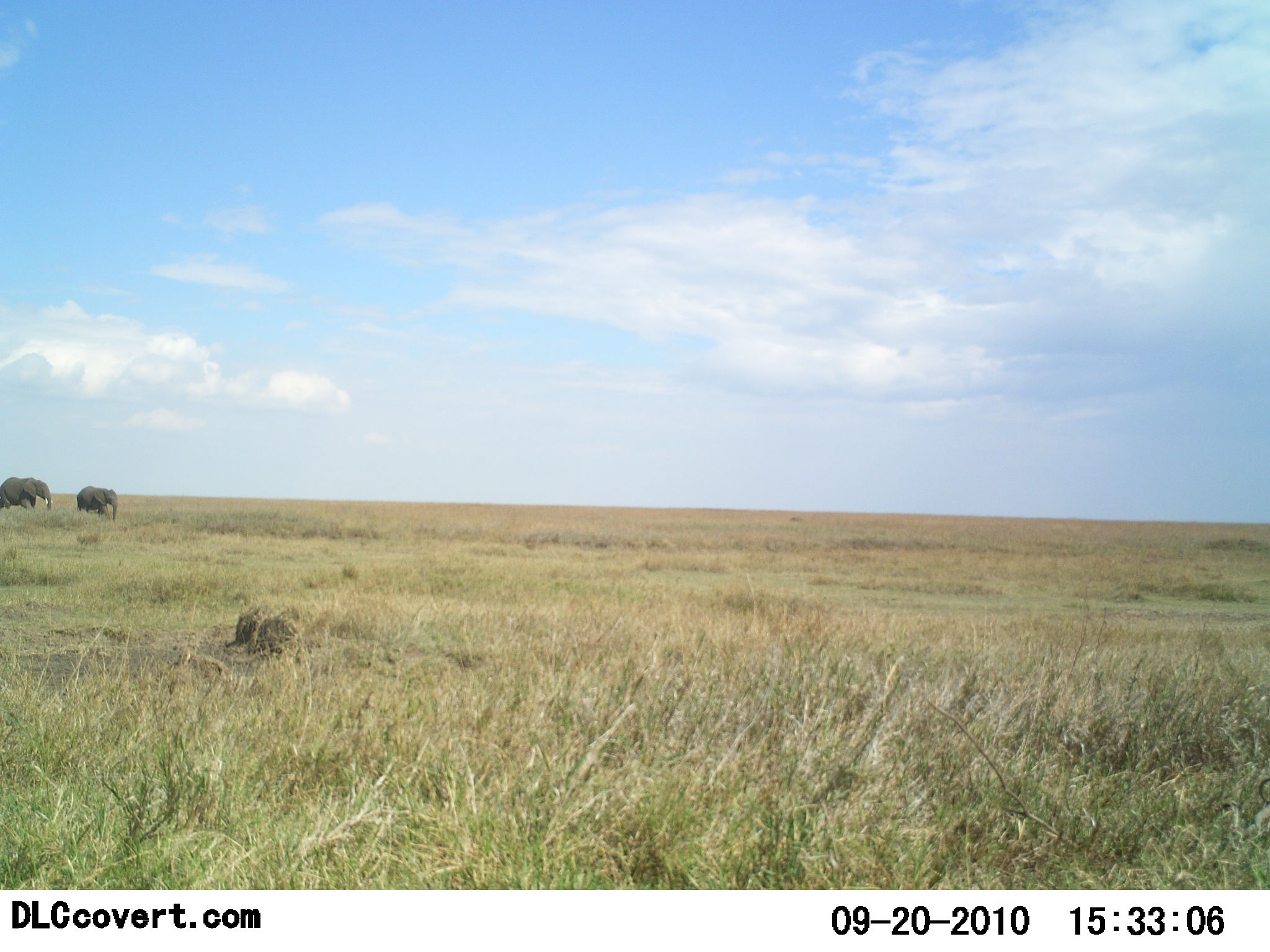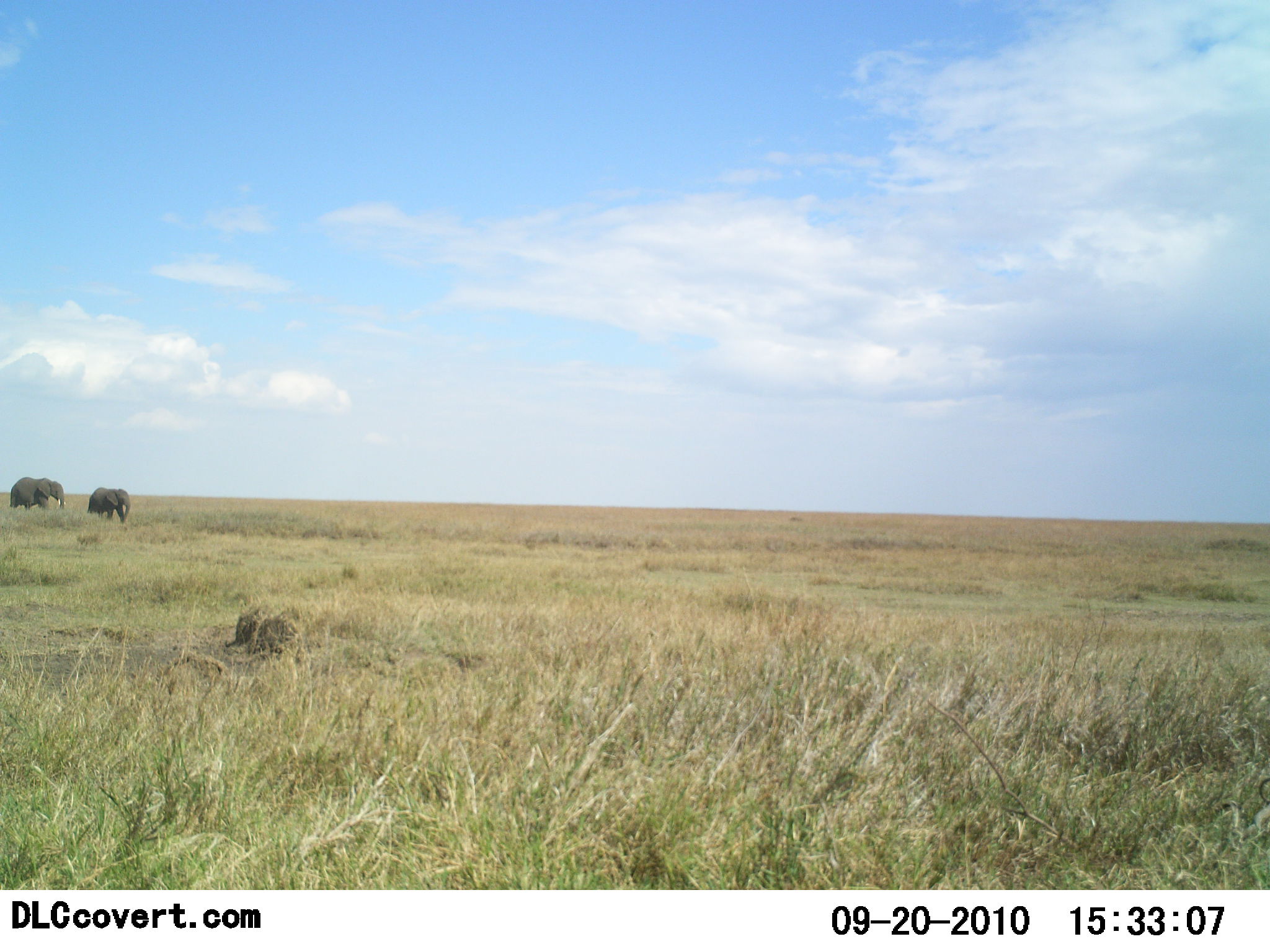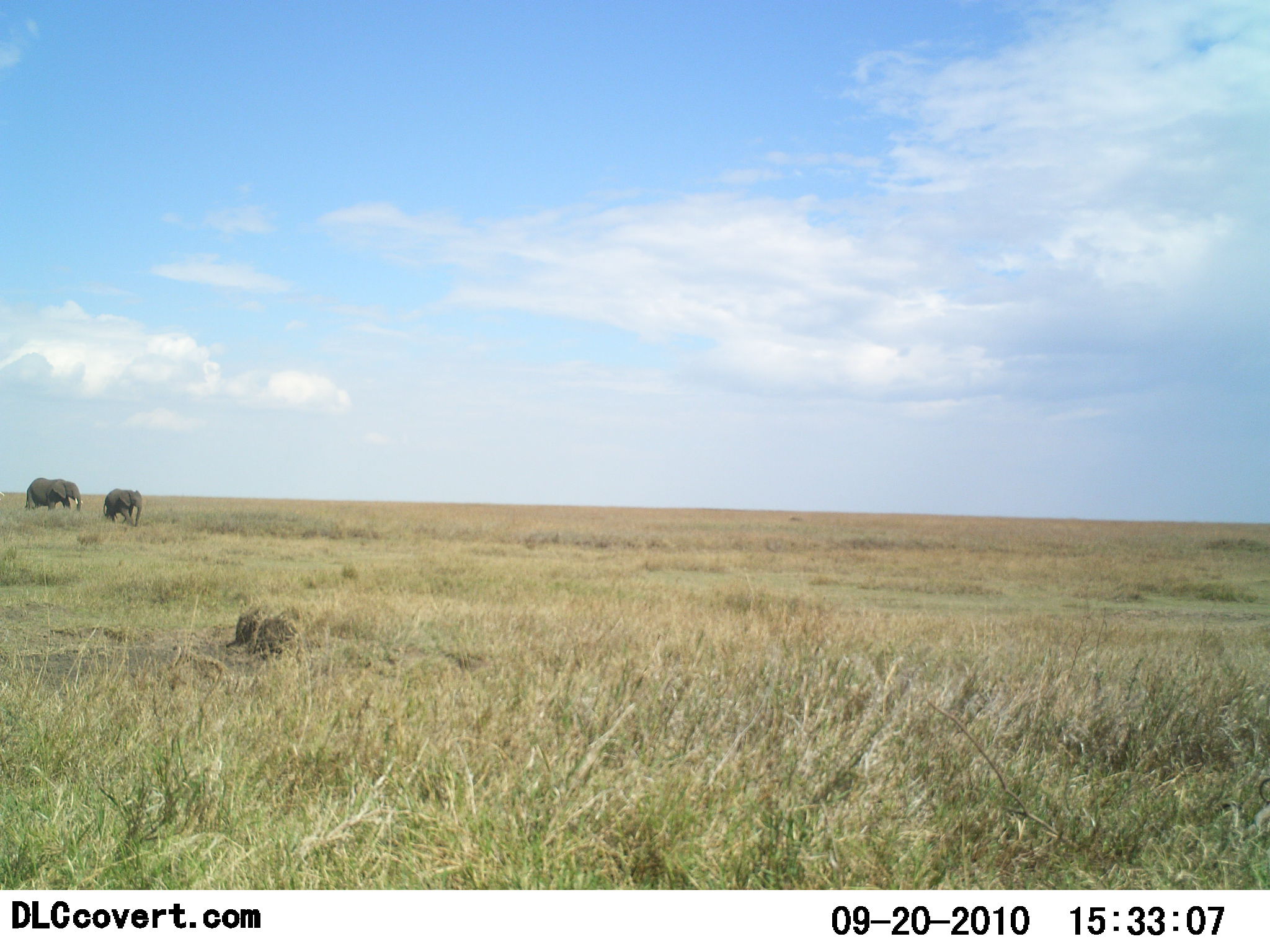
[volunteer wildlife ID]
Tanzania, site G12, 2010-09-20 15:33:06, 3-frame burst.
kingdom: Animalia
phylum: Chordata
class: Mammalia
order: Proboscidea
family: Elephantidae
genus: Loxodonta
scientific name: Loxodonta africana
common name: african bush elephant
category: elephant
Elephant (african bush elephant) (Loxodonta africana), count 2. Behavior (volunteer vote fractions): standing 15%, resting 0%, moving 100%, interacting 0%. Young present (vote fraction): 8%. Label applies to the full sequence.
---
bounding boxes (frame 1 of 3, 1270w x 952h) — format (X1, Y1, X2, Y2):
animal: (0, 477, 52, 512); (76, 486, 118, 523)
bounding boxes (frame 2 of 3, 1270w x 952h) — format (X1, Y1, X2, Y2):
animal: (9, 477, 67, 513); (86, 487, 132, 525)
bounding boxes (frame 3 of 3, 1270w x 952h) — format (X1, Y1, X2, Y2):
animal: (25, 477, 84, 513); (103, 487, 143, 528)